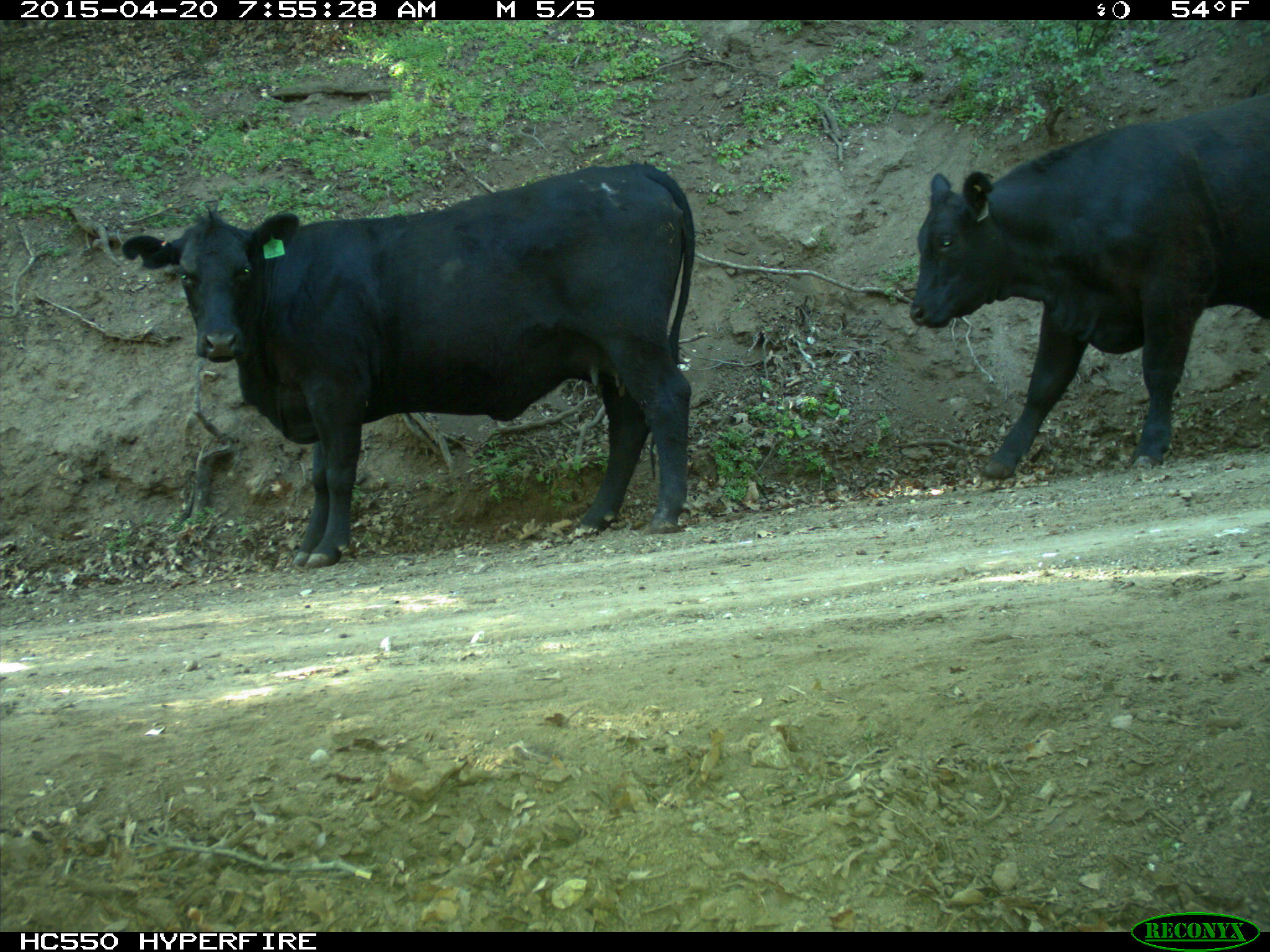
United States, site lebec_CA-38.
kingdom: Animalia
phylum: Chordata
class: Mammalia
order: Artiodactyla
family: Bovidae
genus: Bos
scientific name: Bos taurus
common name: domestic cow